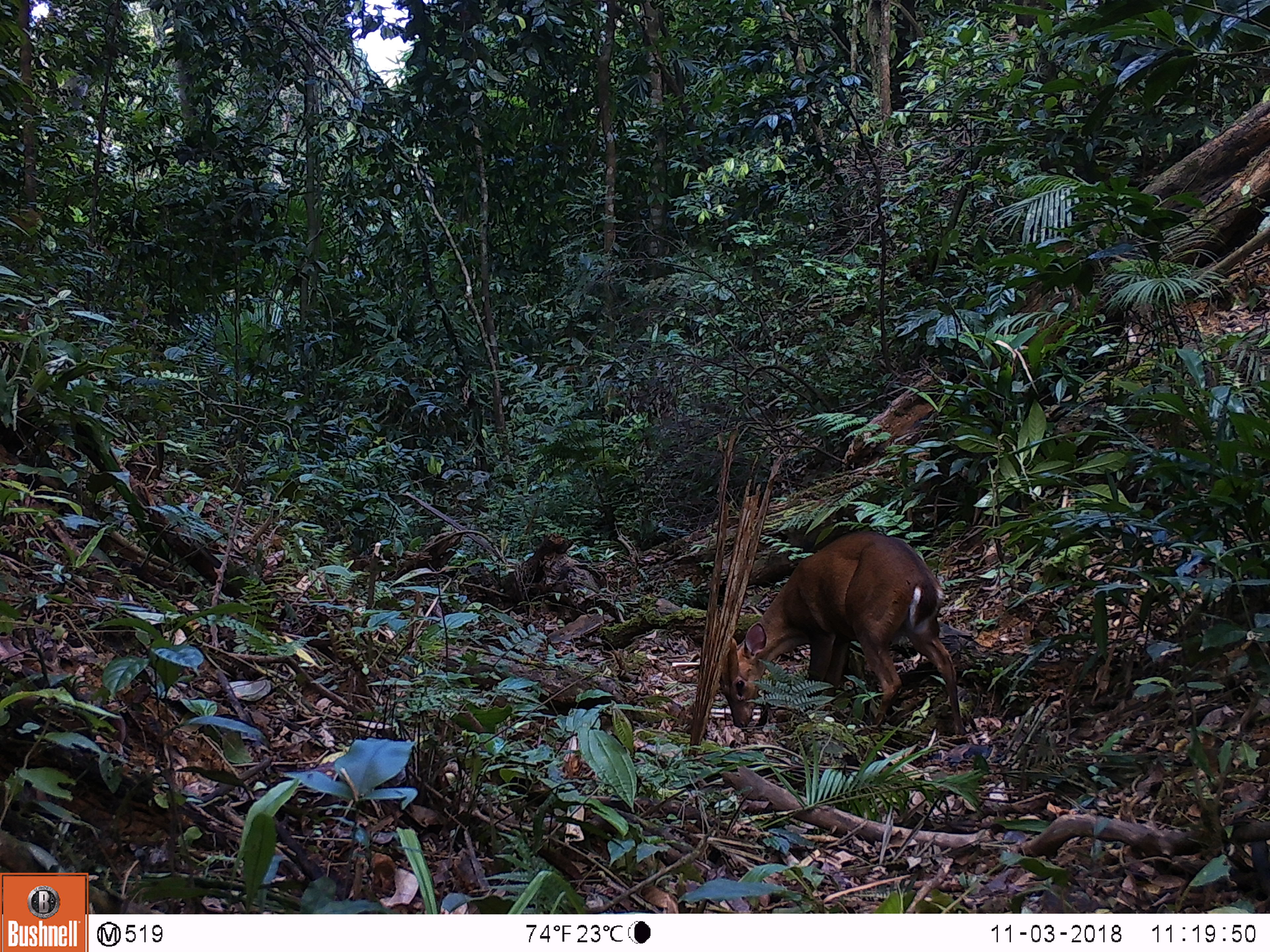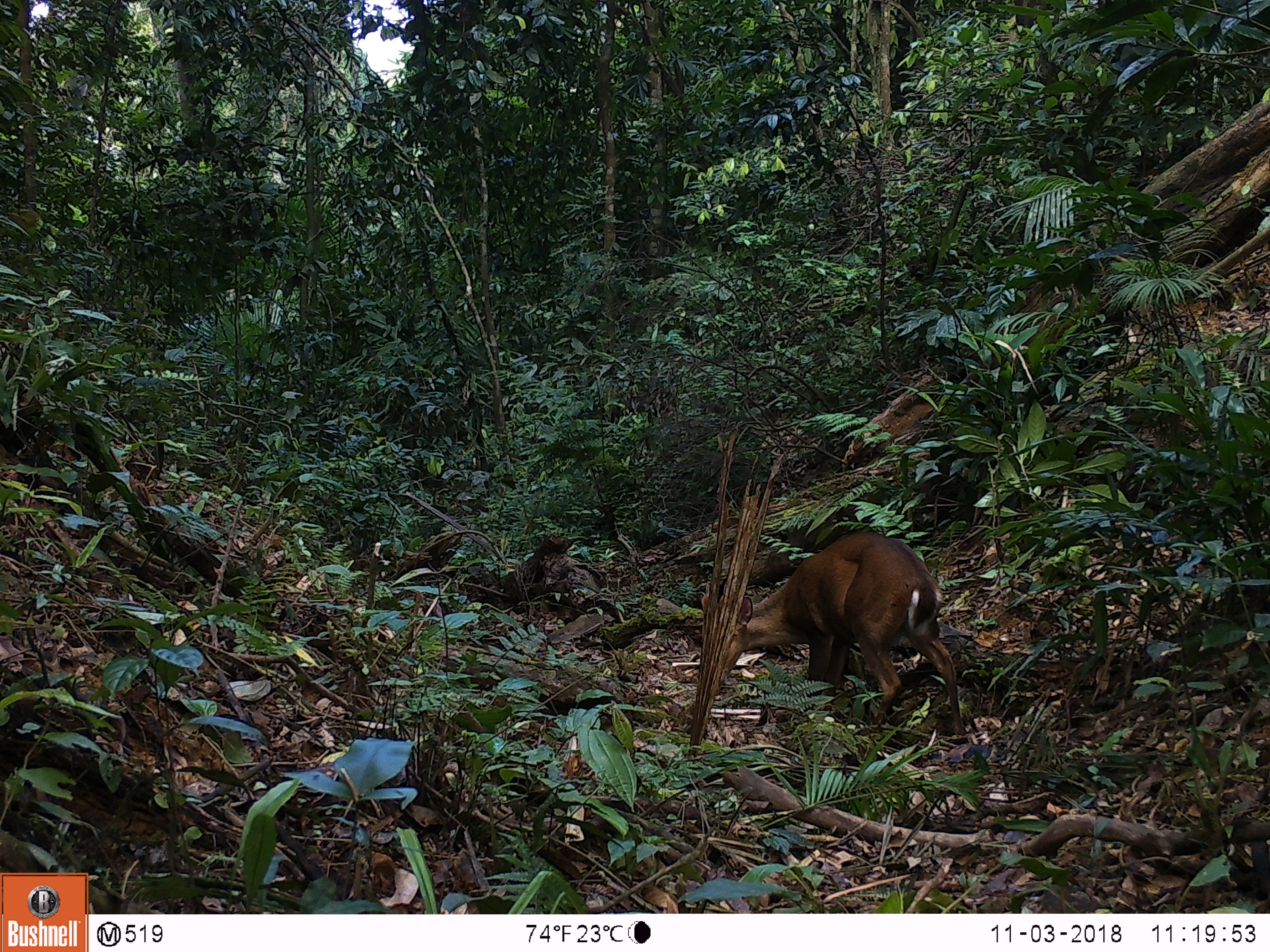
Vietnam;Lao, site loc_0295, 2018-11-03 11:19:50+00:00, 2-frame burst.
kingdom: Animalia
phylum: Chordata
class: Mammalia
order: Artiodactyla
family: Cervidae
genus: Muntiacus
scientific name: Muntiacus vuquangensis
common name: large-antlered muntjac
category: large antlered muntjac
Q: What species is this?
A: Large antlered muntjac (large-antlered muntjac) (Muntiacus vuquangensis).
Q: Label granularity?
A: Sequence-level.